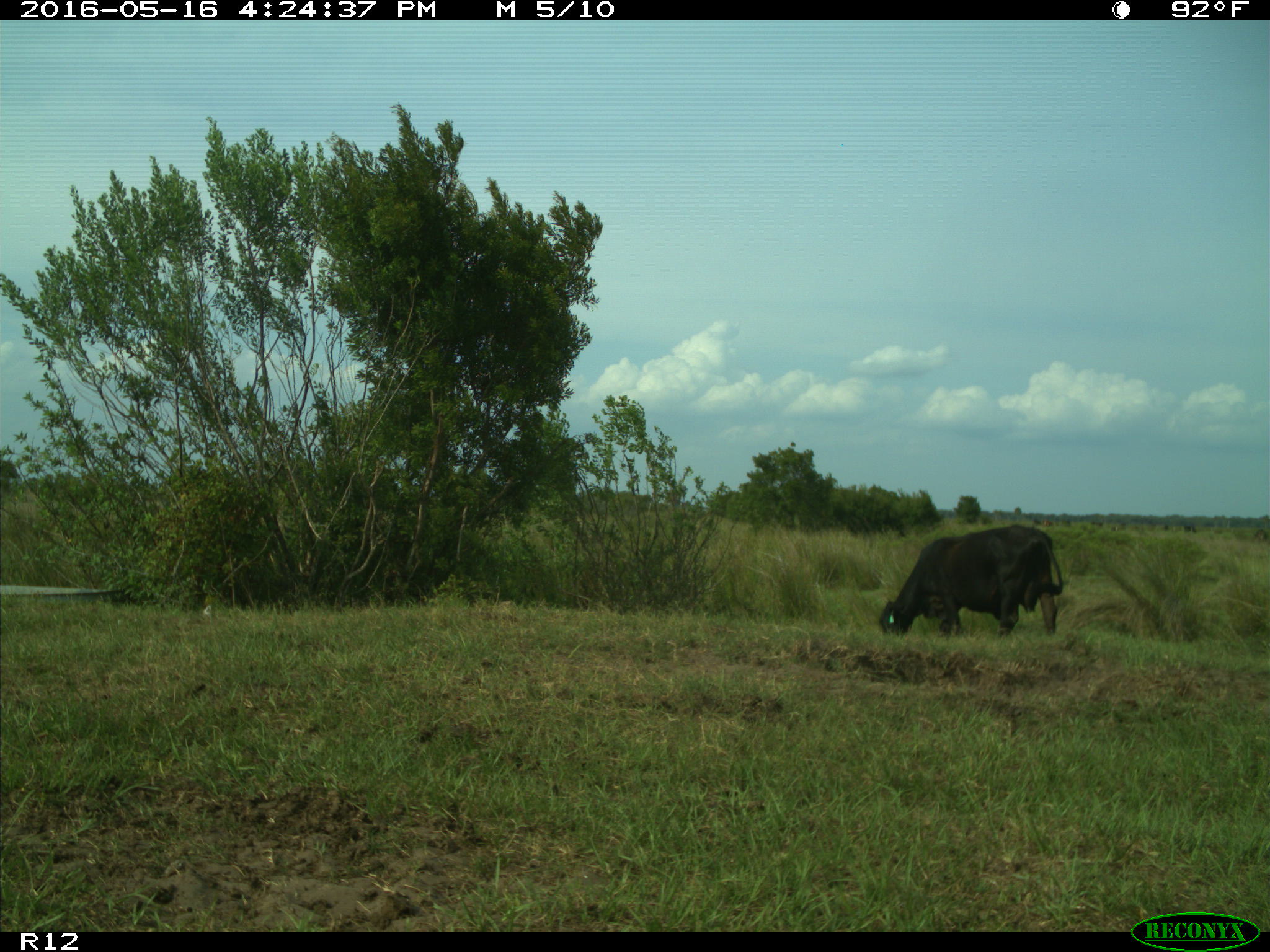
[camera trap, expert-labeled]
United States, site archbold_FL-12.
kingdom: Animalia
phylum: Chordata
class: Mammalia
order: Artiodactyla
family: Bovidae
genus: Bos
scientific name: Bos taurus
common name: domestic cow